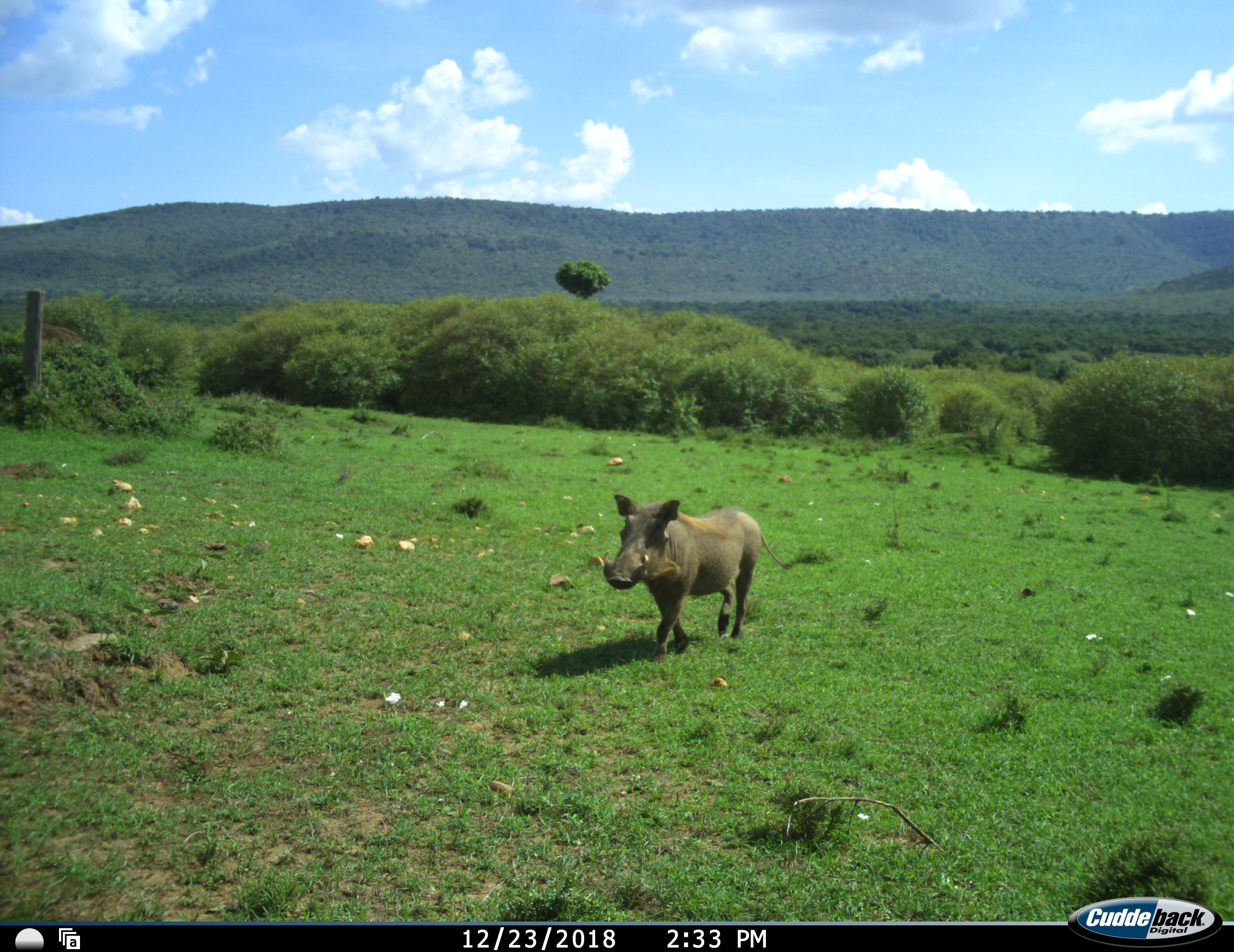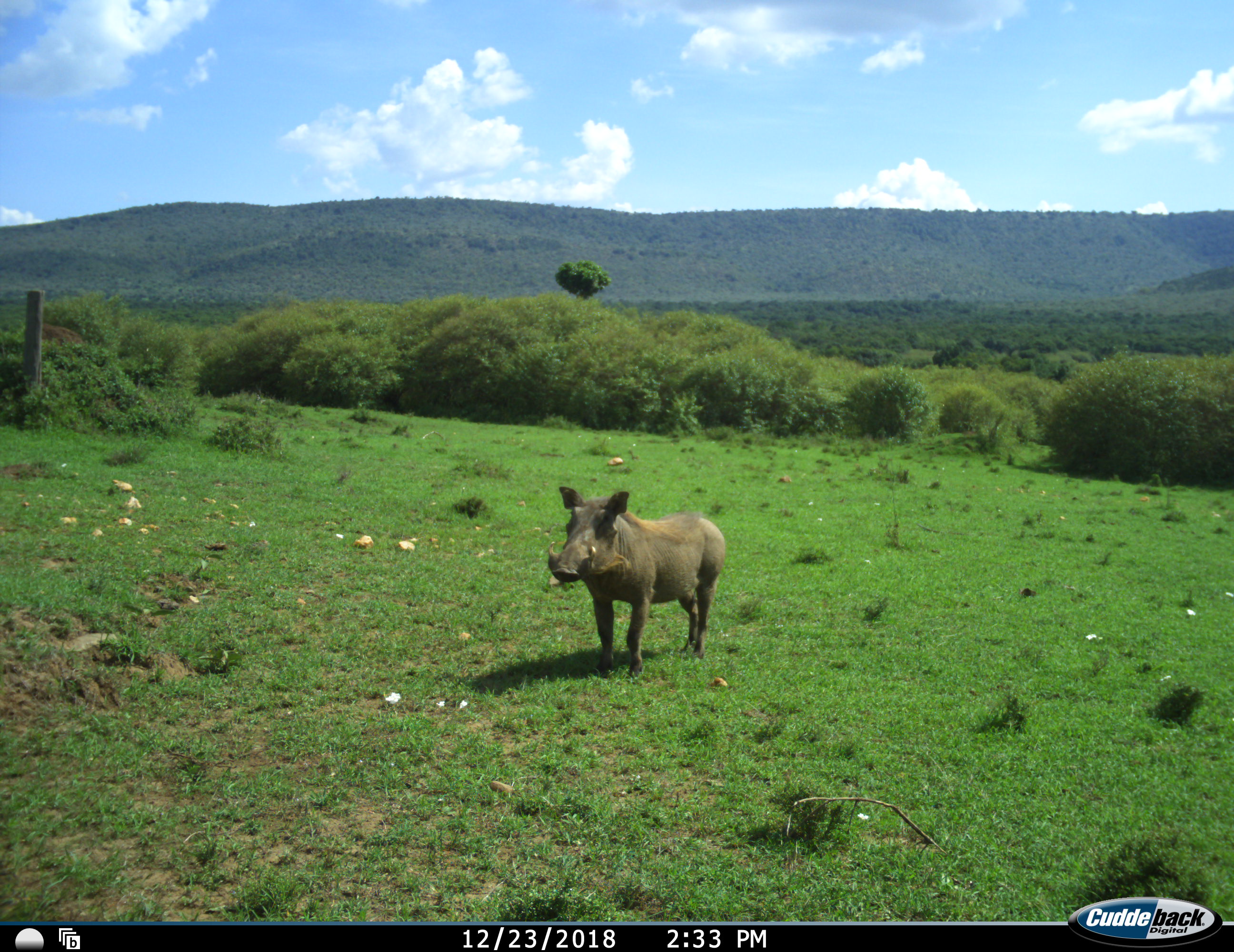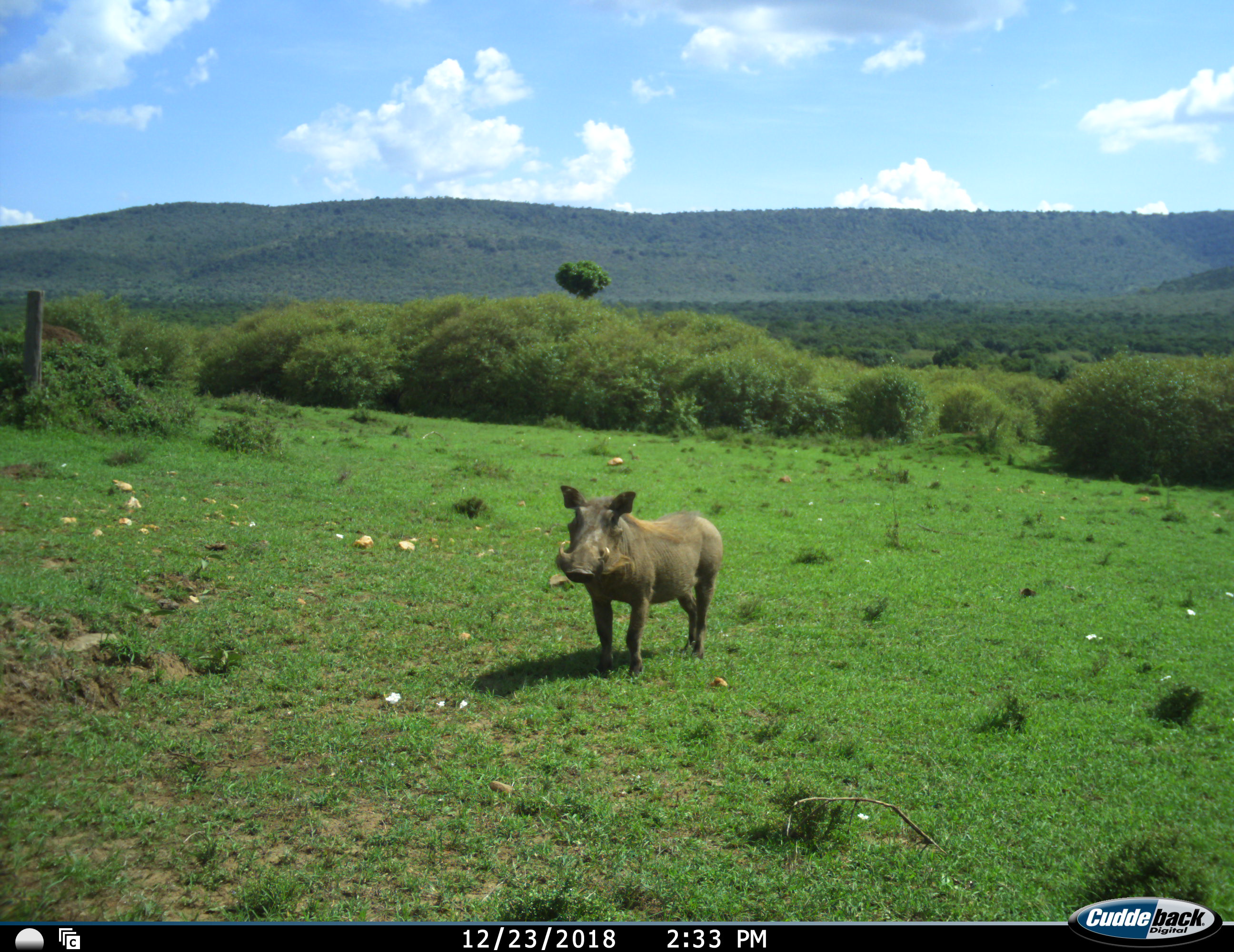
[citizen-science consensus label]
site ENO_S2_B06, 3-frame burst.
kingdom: Animalia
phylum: Chordata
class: Mammalia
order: Artiodactyla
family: Suidae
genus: Phacochoerus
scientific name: Phacochoerus africanus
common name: warthog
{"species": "warthog (Phacochoerus africanus)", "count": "1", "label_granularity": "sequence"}